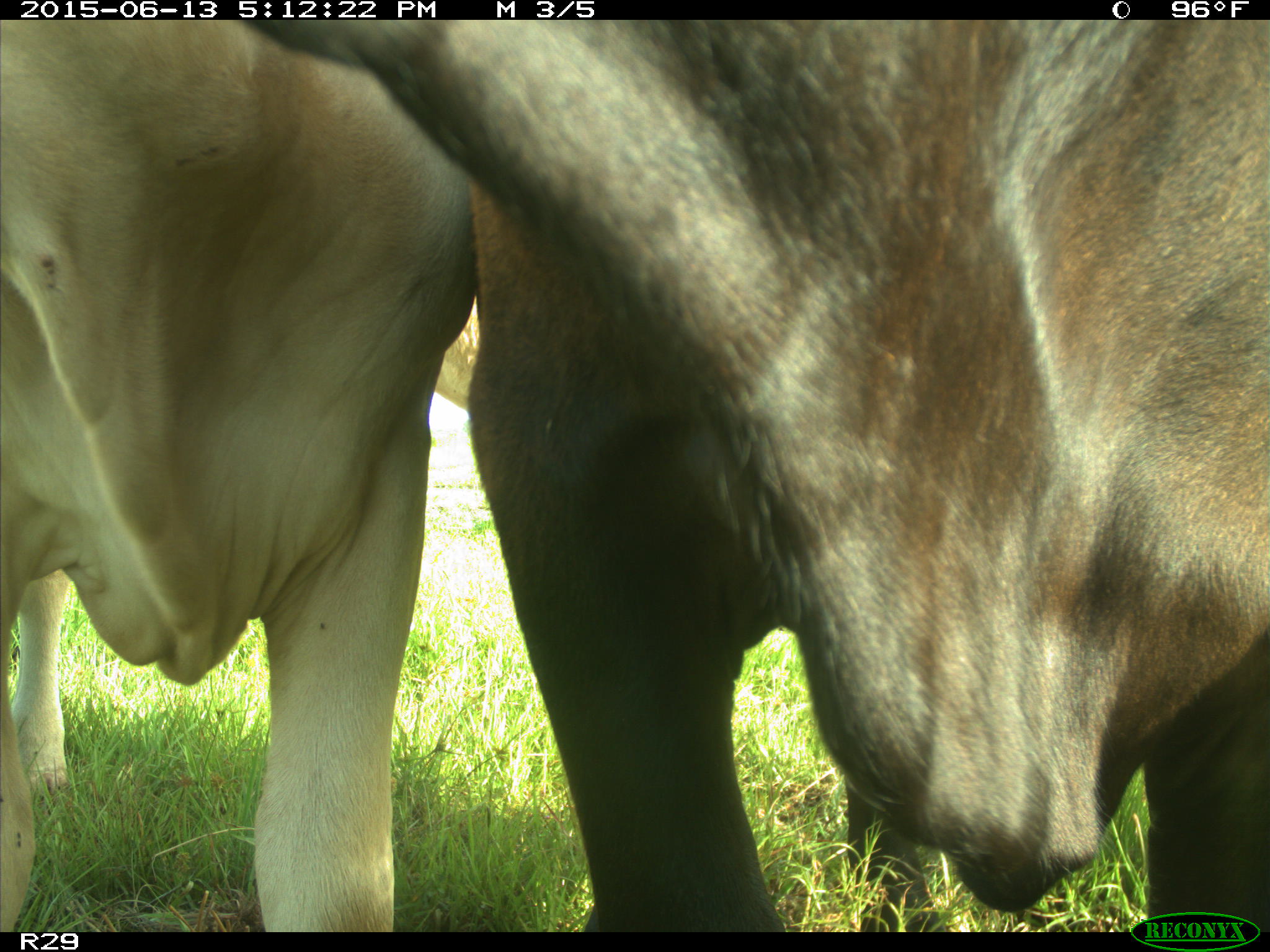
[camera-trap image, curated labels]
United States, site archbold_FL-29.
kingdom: Animalia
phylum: Chordata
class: Mammalia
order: Artiodactyla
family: Bovidae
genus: Bos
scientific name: Bos taurus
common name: domestic cow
Bos taurus (domestic cow).